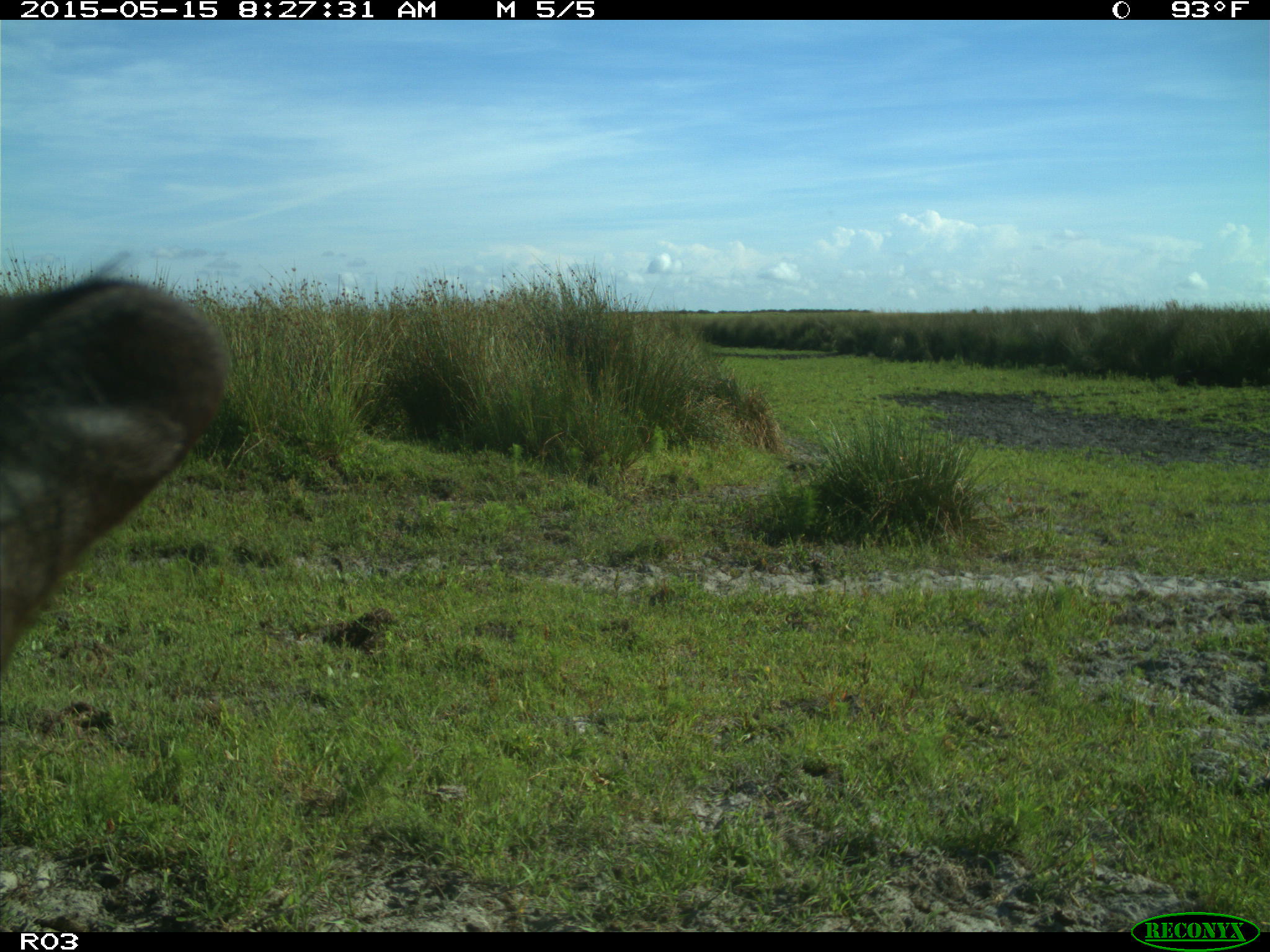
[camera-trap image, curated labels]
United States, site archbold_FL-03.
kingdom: Animalia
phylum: Chordata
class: Mammalia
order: Artiodactyla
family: Bovidae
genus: Bos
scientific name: Bos taurus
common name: domestic cow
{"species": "Bos taurus (domestic cow)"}